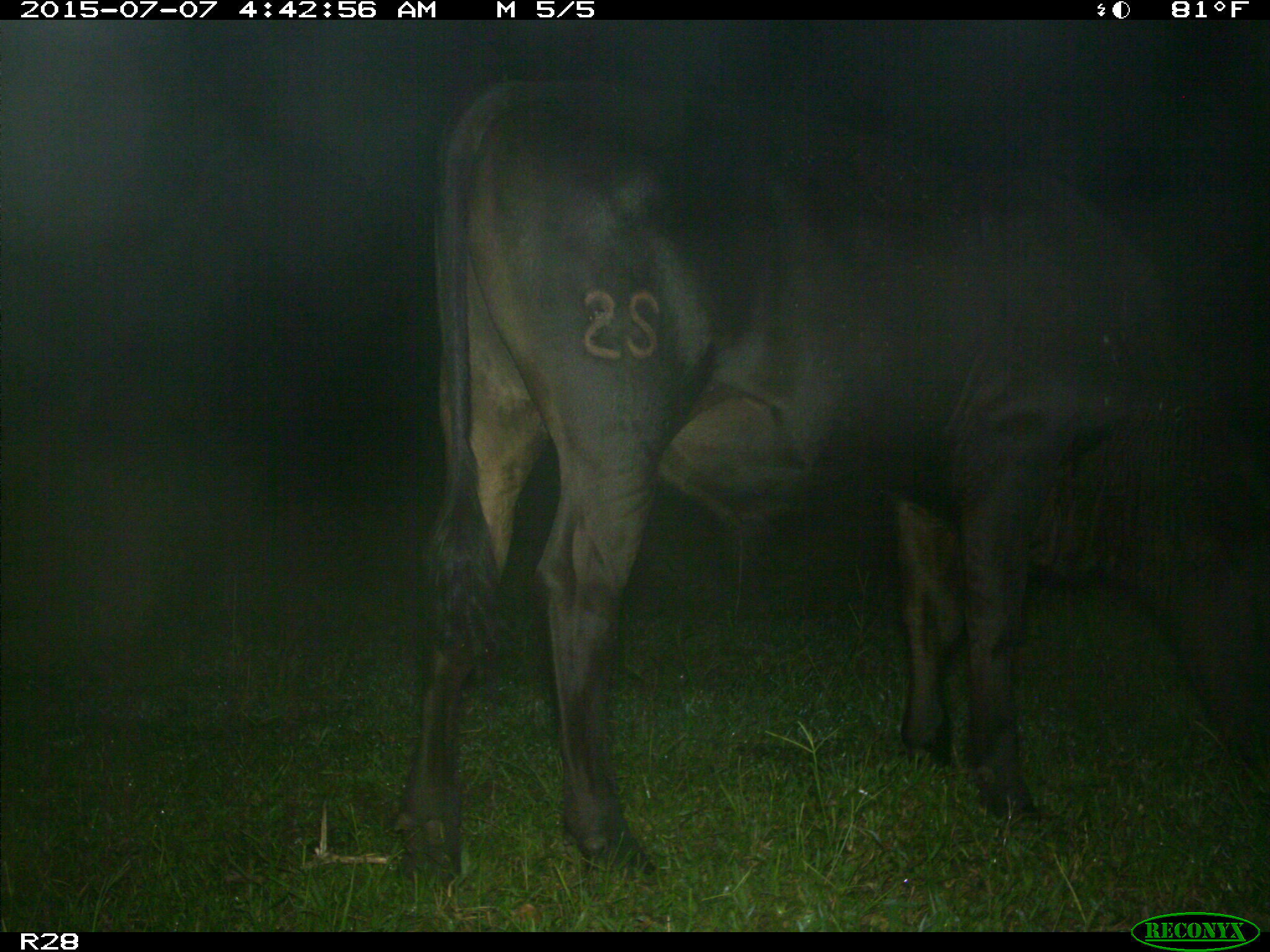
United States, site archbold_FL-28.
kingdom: Animalia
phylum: Chordata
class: Mammalia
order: Artiodactyla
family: Bovidae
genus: Bos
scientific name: Bos taurus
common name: domestic cow